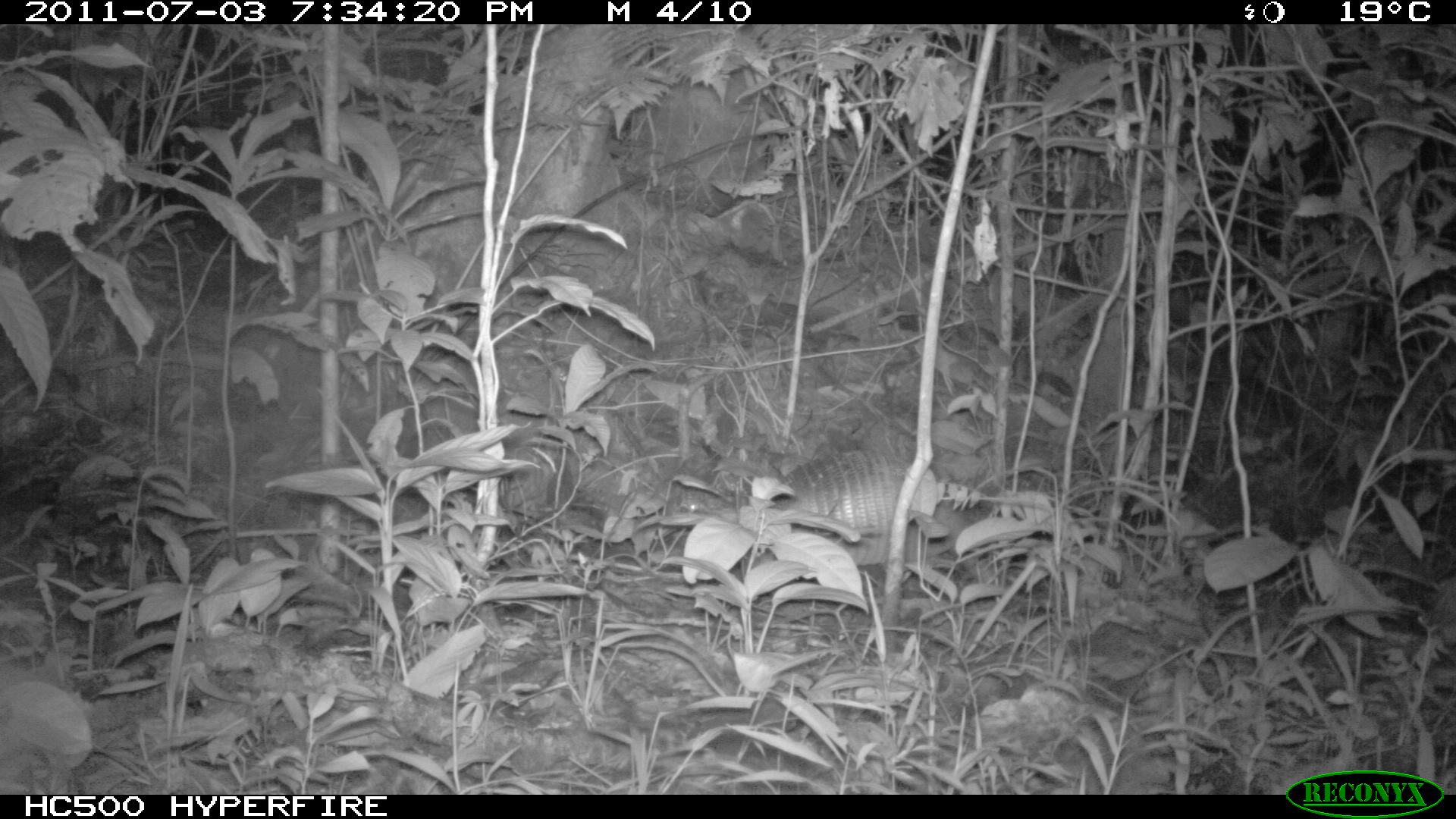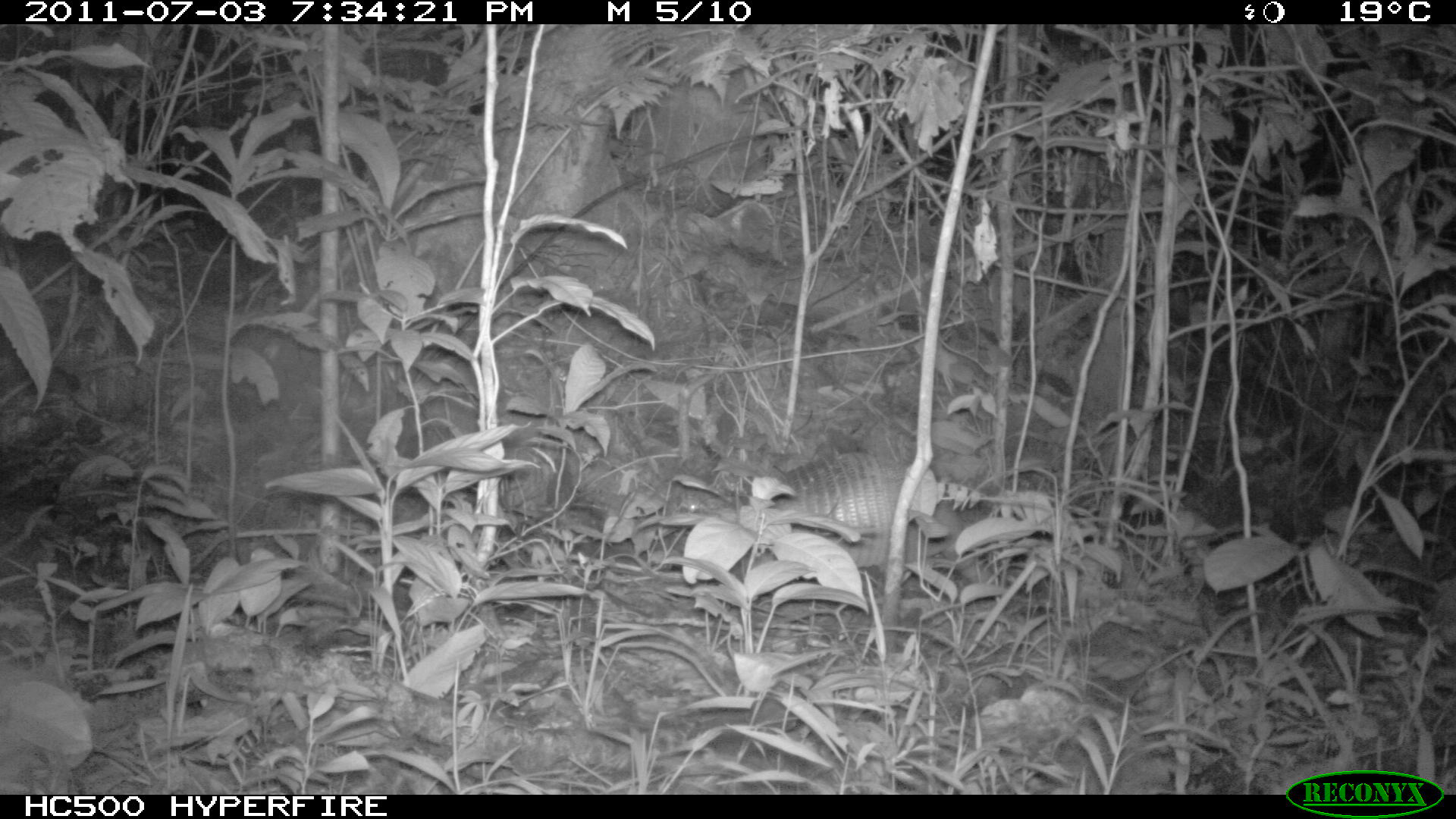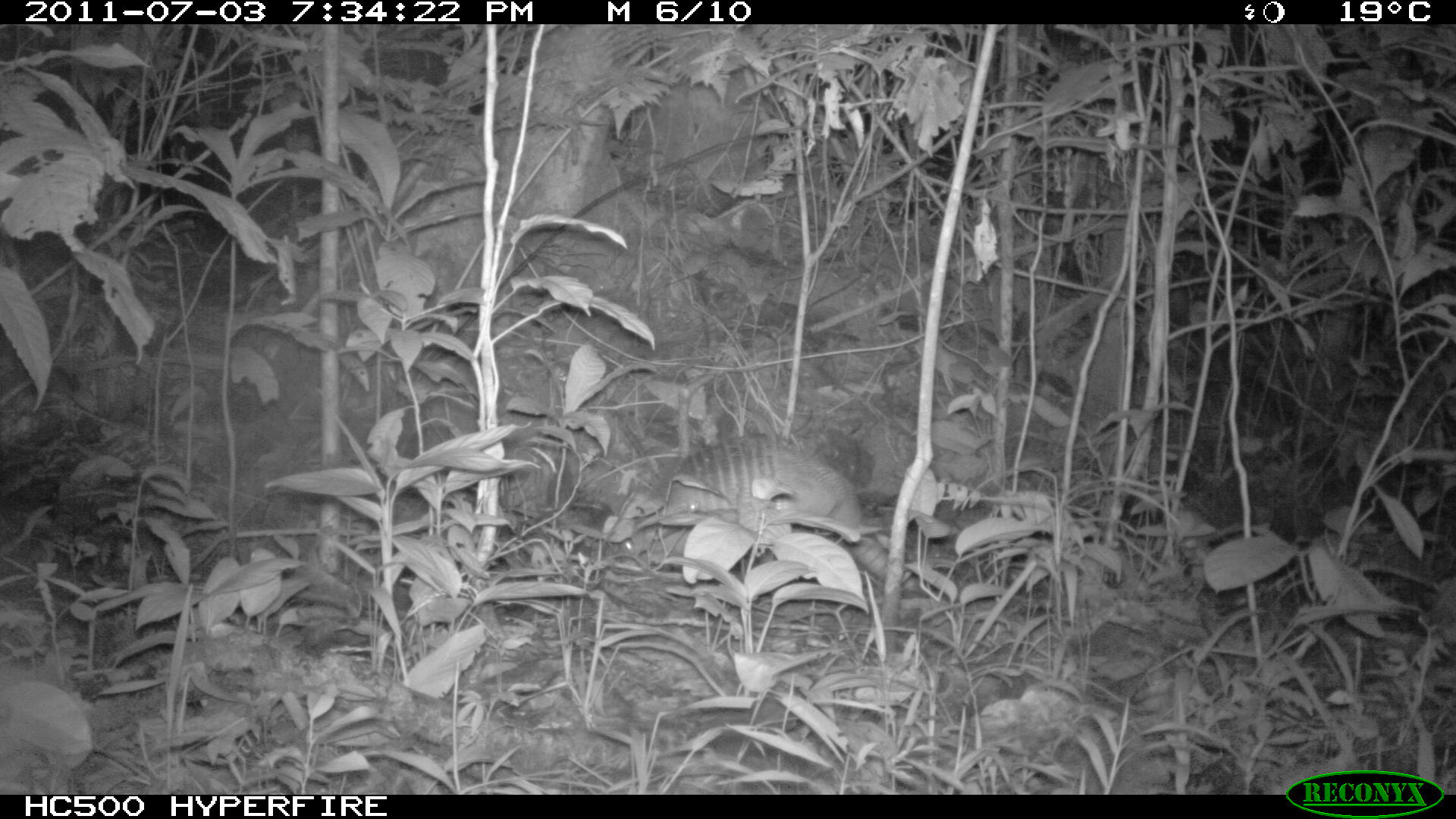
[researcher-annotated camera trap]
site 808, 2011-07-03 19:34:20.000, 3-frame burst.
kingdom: Animalia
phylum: Chordata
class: Mammalia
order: Cingulata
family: Dasypodidae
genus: Dasypus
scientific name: Dasypus novemcinctus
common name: nine-banded armadillo